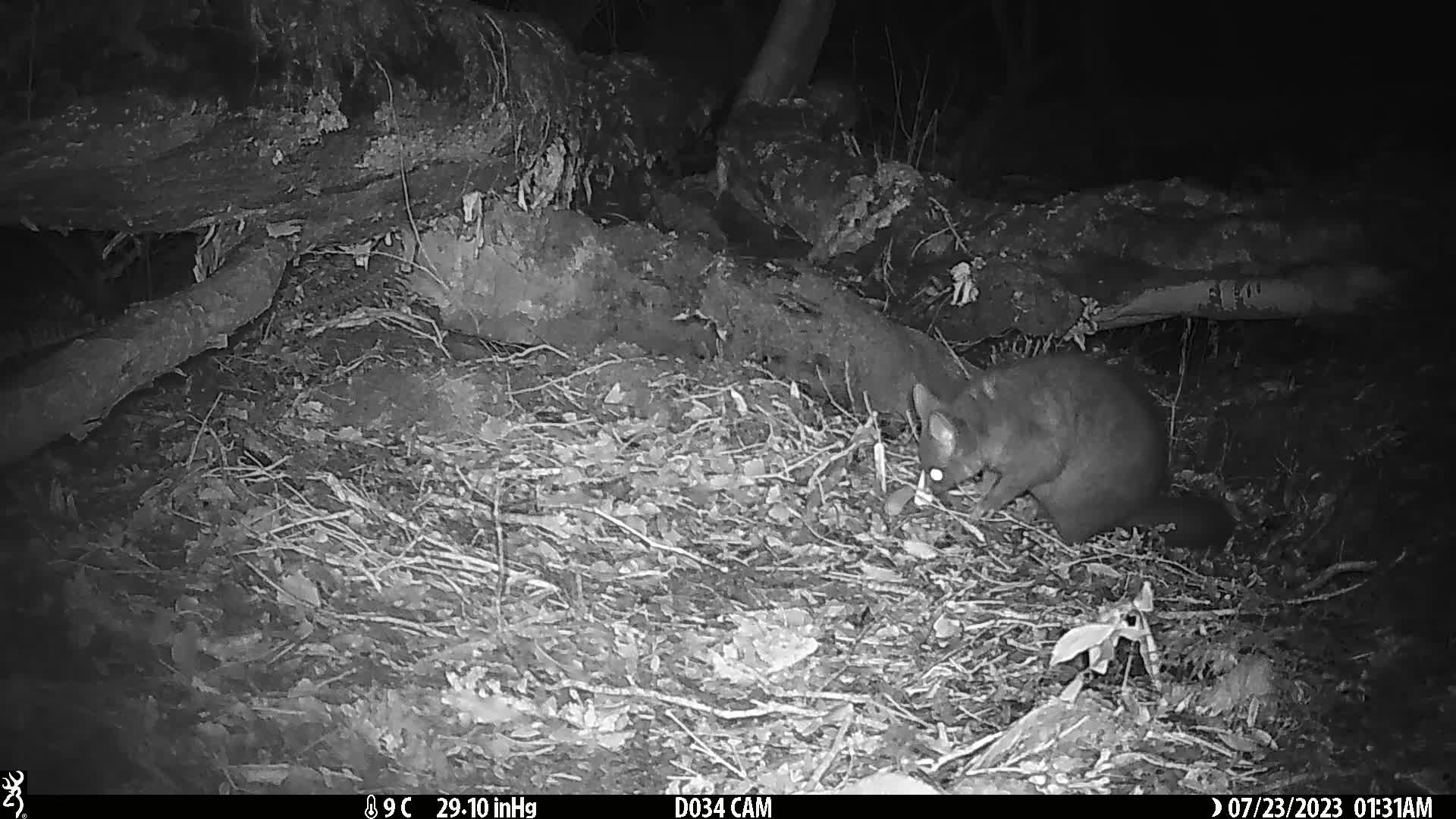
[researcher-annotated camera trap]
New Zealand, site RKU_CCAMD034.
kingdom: Animalia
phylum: Chordata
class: Mammalia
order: Diprotodontia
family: Phalangeridae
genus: Trichosurus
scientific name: Trichosurus vulpecula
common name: common brushtail possum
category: possum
Possum (common brushtail possum) (Trichosurus vulpecula).